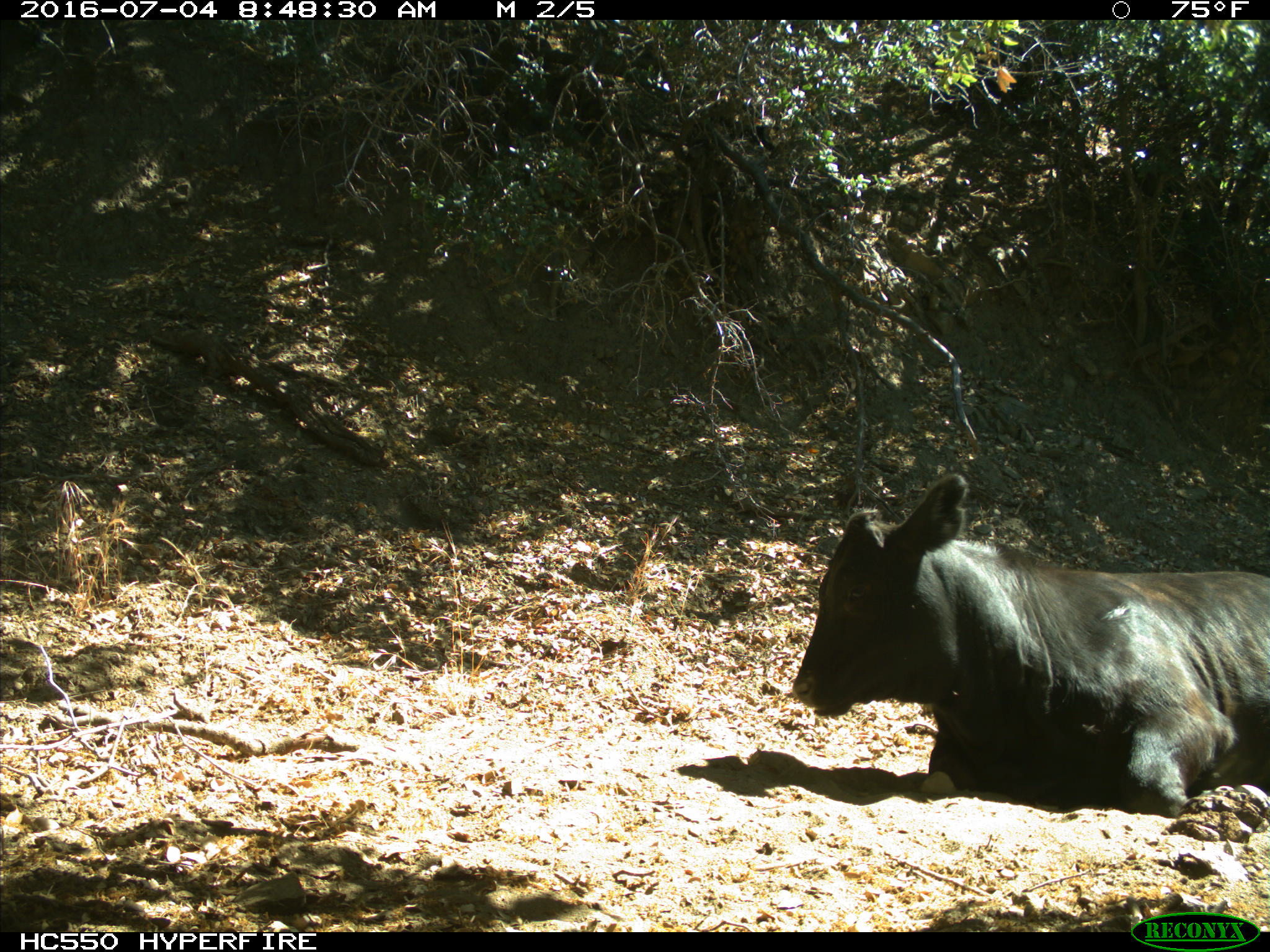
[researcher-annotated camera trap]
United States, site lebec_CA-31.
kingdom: Animalia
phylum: Chordata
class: Mammalia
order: Artiodactyla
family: Bovidae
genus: Bos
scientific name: Bos taurus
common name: domestic cow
Bos taurus (domestic cow).